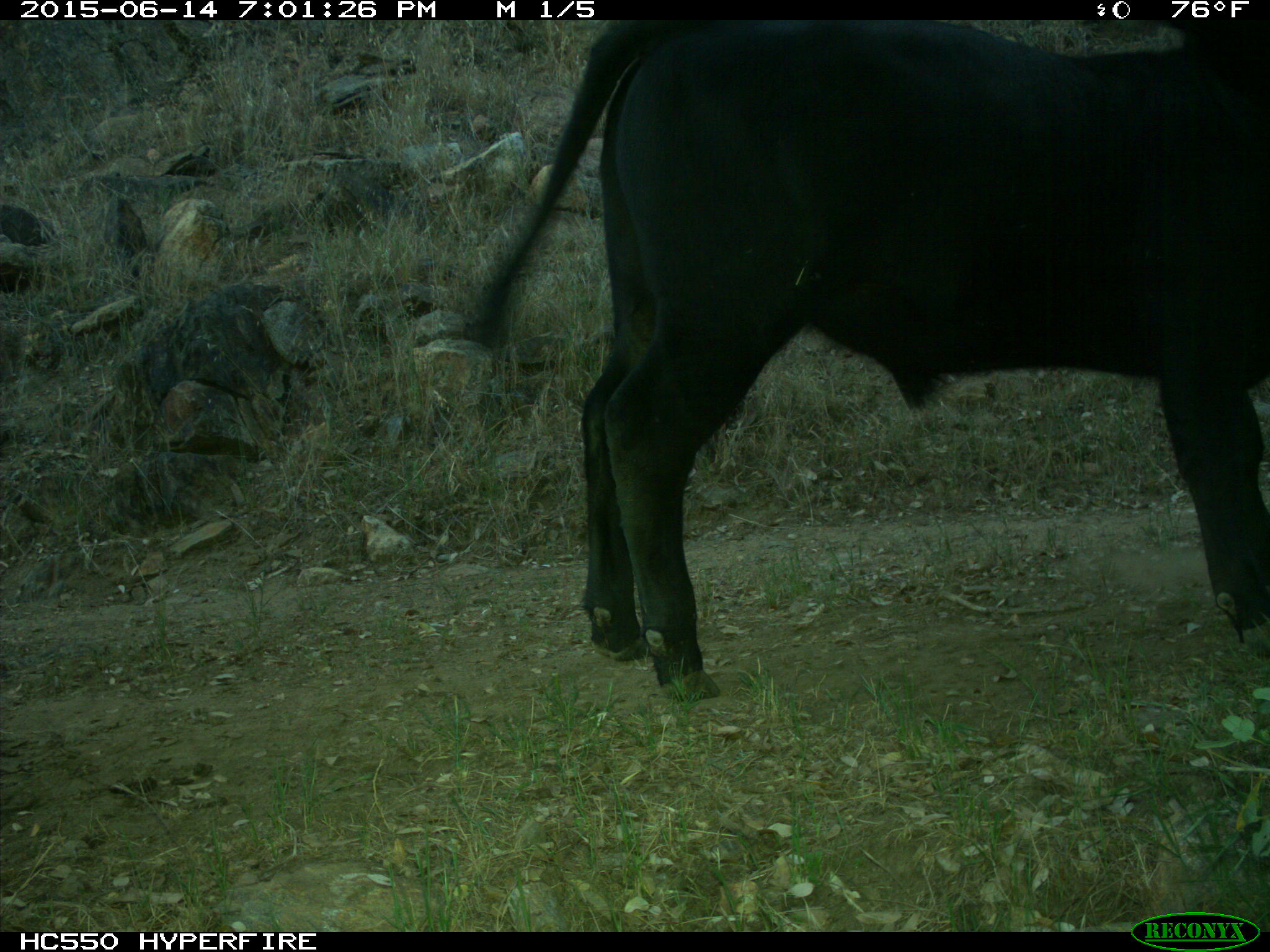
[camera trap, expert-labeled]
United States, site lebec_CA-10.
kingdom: Animalia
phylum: Chordata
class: Mammalia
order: Artiodactyla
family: Bovidae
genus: Bos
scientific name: Bos taurus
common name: domestic cow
Bos taurus (domestic cow).